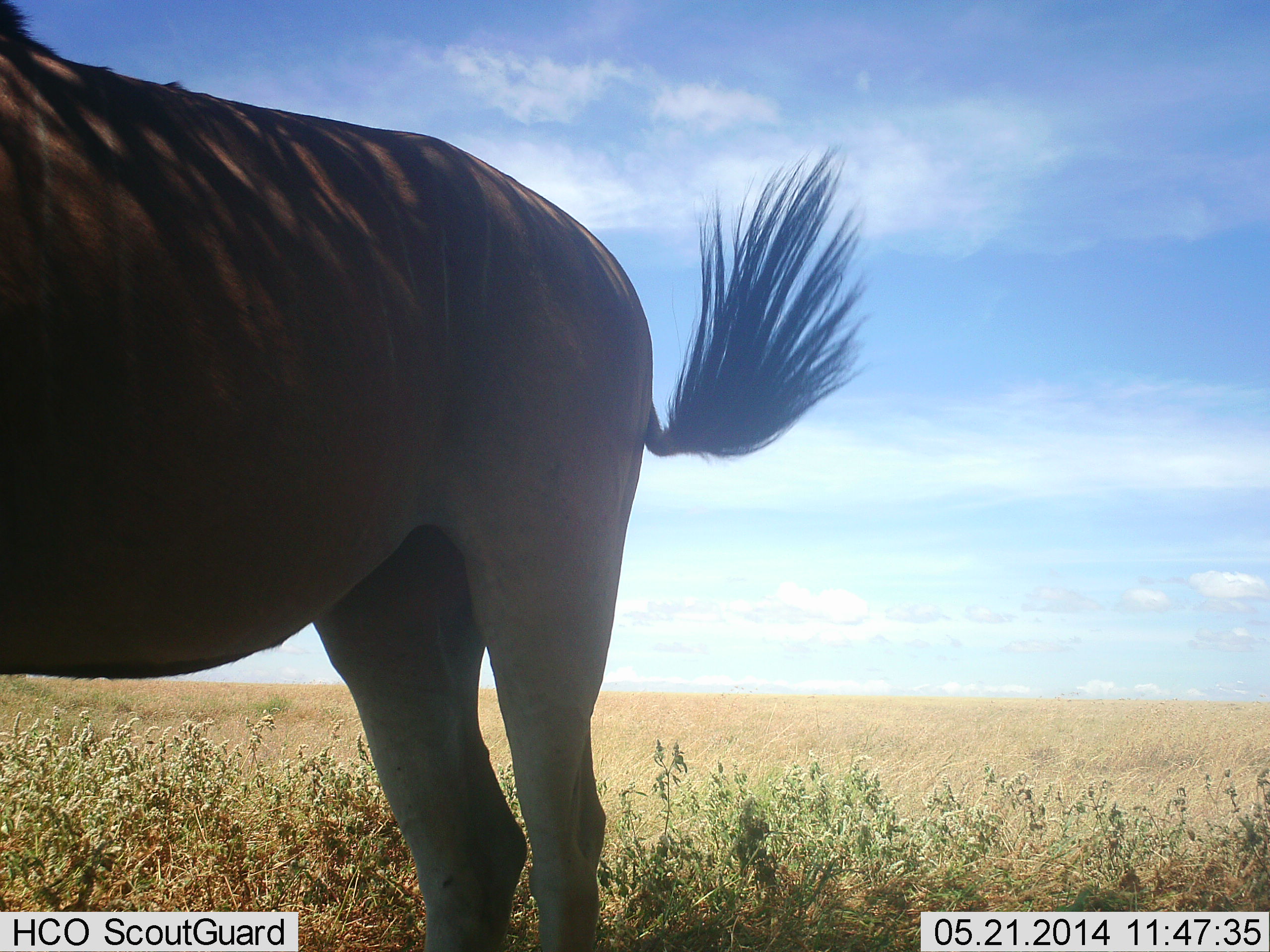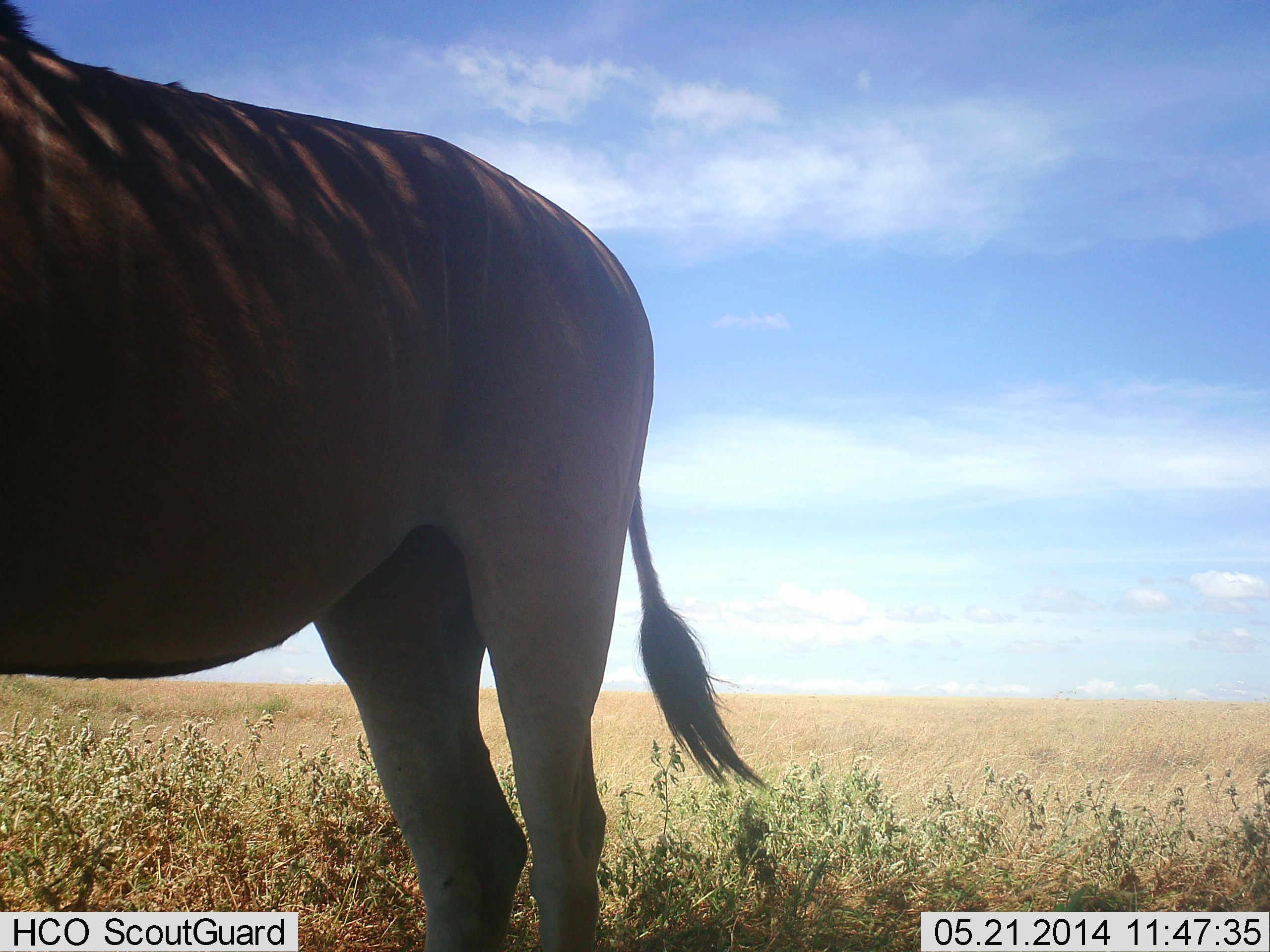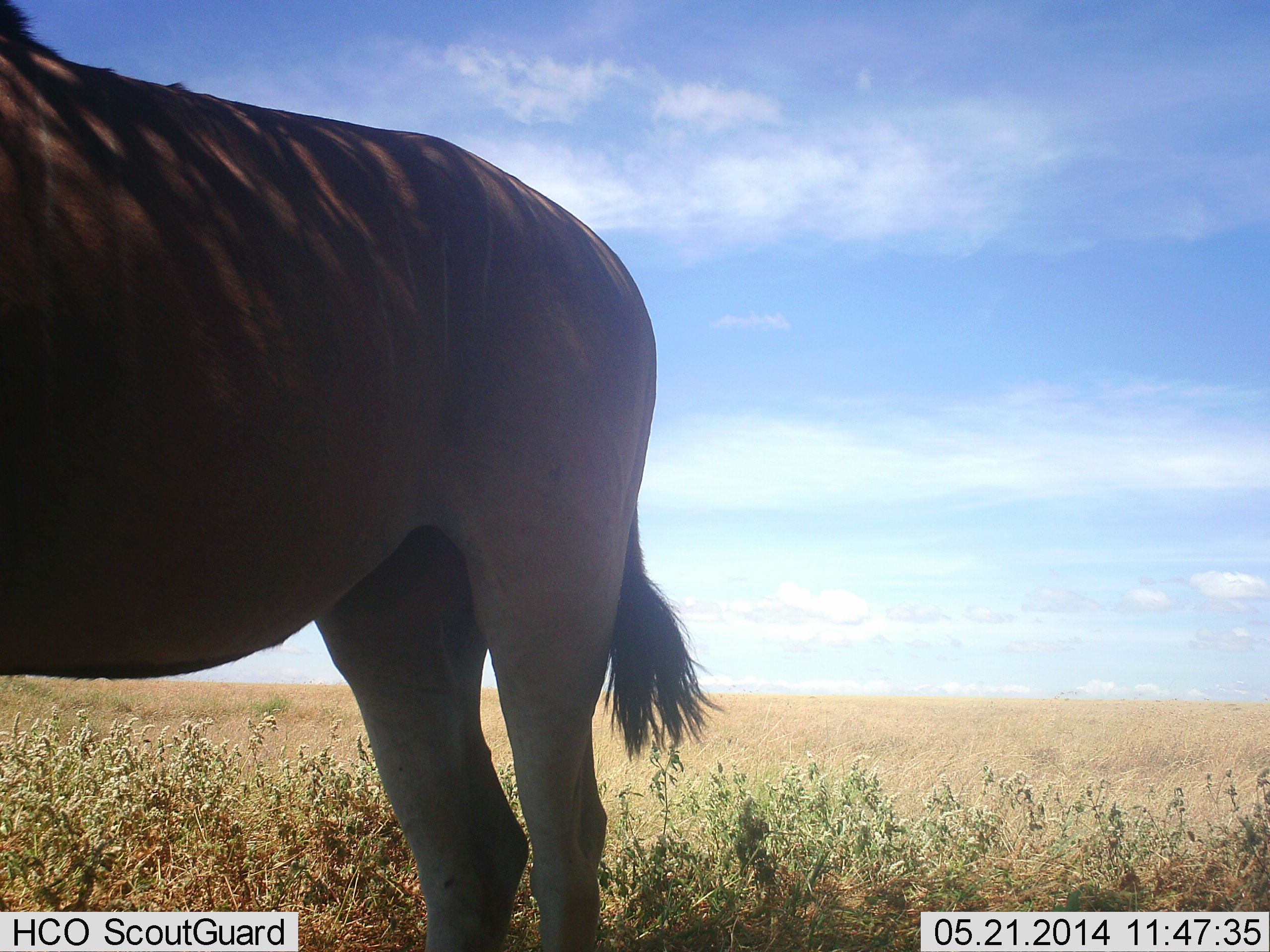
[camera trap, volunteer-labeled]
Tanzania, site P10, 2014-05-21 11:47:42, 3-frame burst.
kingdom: Animalia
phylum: Chordata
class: Mammalia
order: Artiodactyla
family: Bovidae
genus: Tragelaphus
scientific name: Tragelaphus oryx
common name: eland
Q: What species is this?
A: Eland (Tragelaphus oryx).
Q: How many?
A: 1.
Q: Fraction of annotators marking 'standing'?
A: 90%.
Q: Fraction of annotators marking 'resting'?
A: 10%.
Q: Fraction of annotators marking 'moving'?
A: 0%.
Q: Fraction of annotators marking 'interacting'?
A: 0%.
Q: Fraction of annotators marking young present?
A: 0%.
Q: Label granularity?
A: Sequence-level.